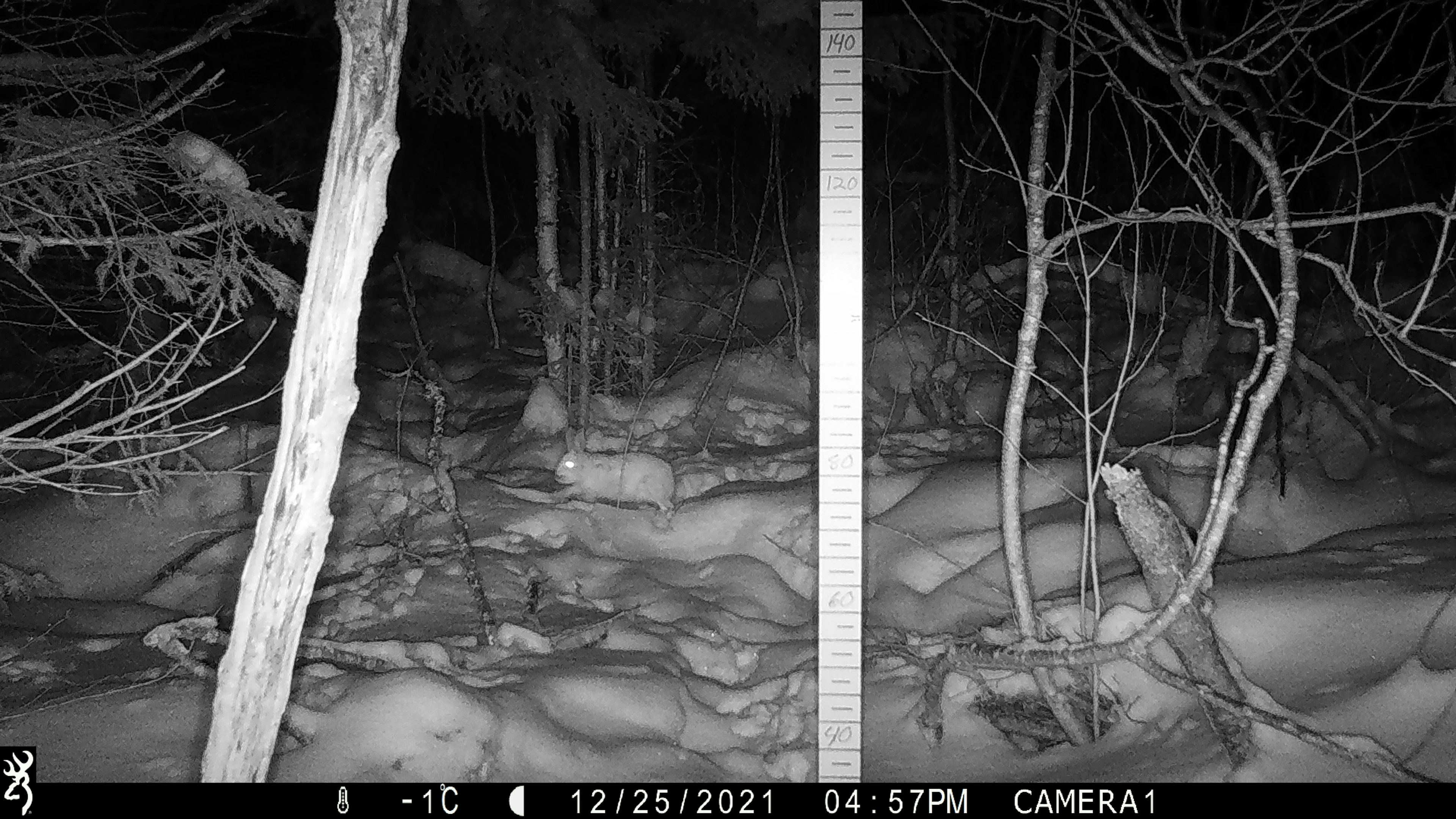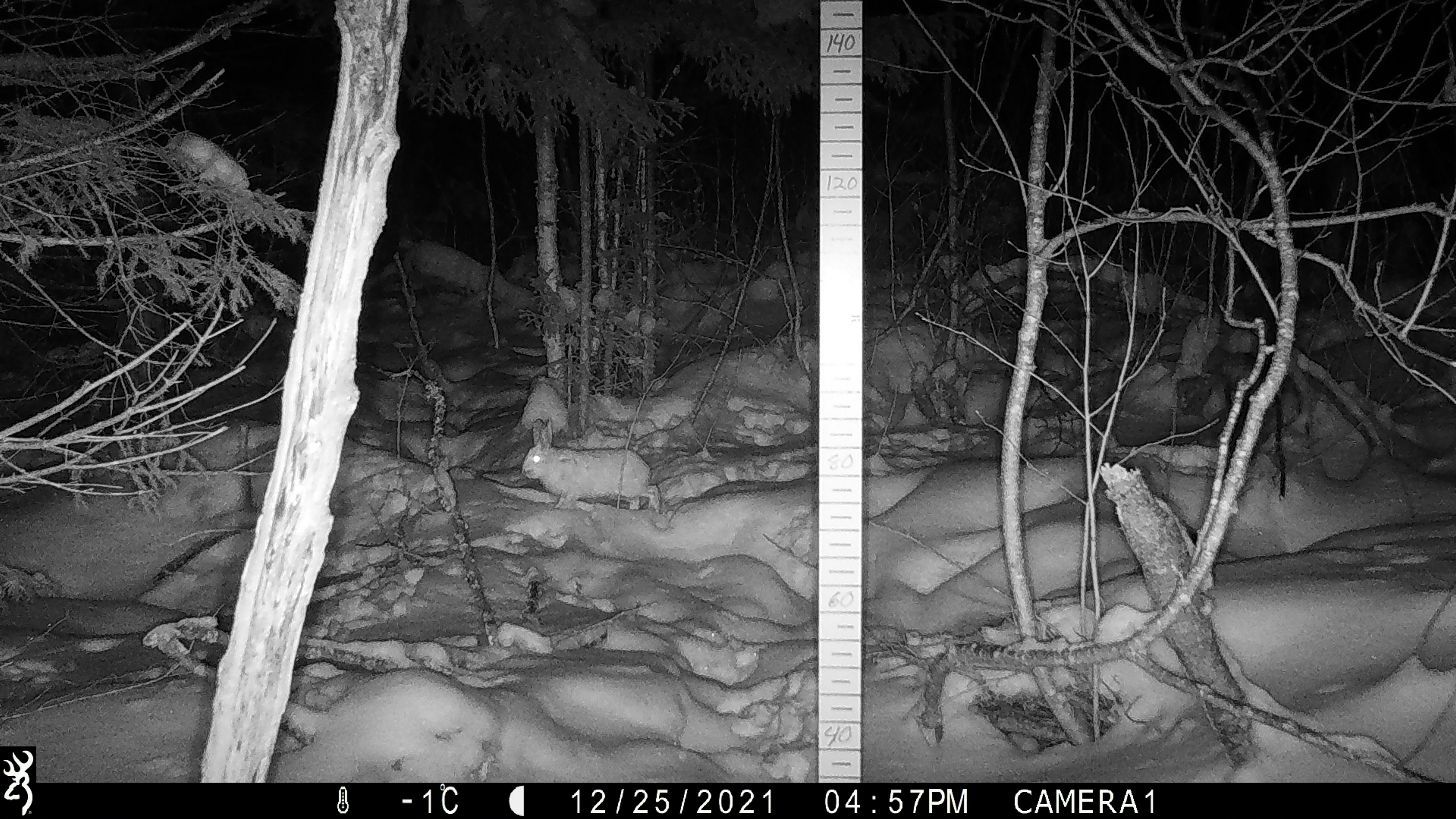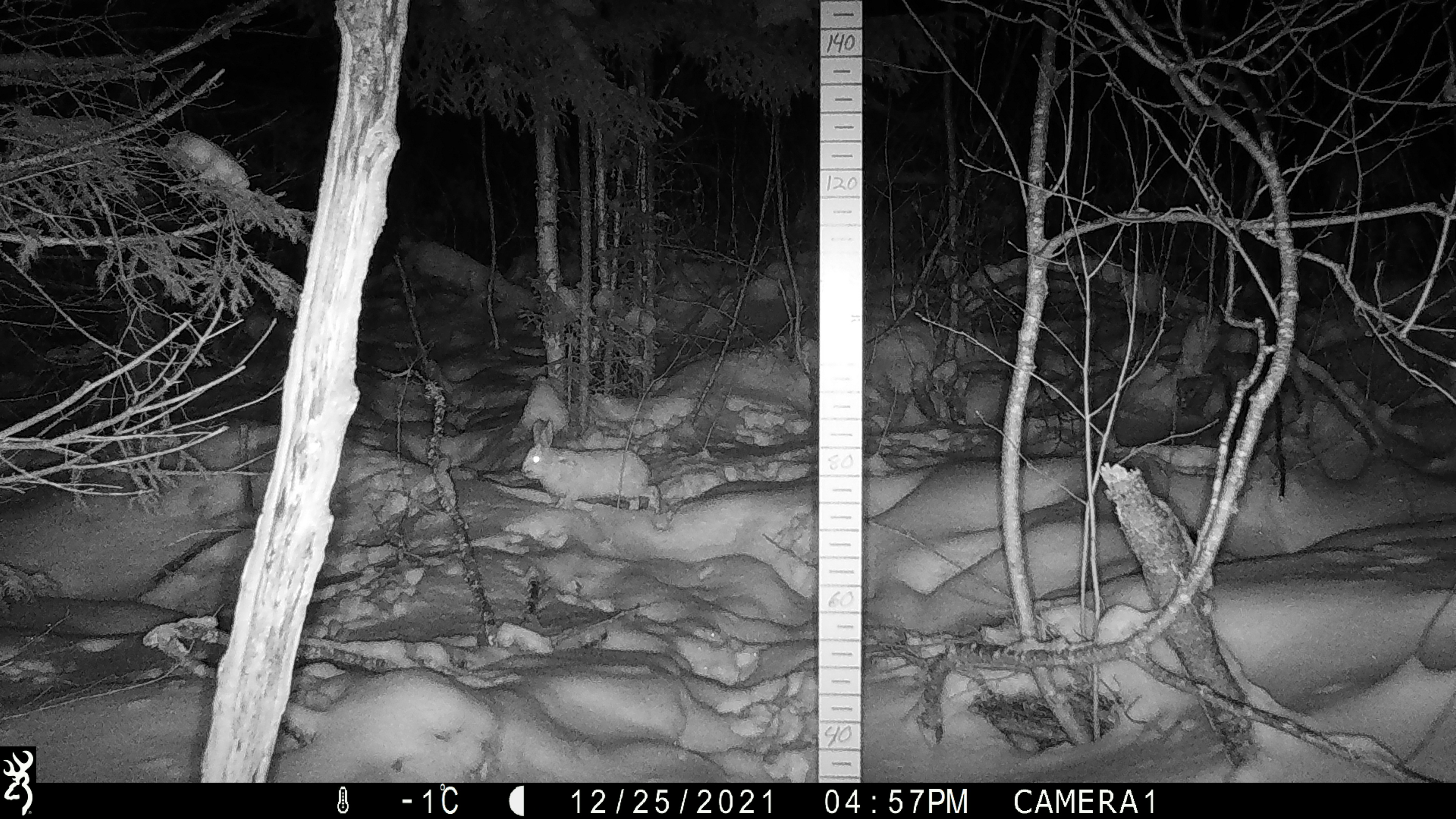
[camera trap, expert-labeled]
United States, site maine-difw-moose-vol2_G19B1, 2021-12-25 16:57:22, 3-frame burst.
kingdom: Animalia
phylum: Chordata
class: Mammalia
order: Lagomorpha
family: Leporidae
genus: Lepus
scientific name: Lepus americanus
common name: snowshoe hare